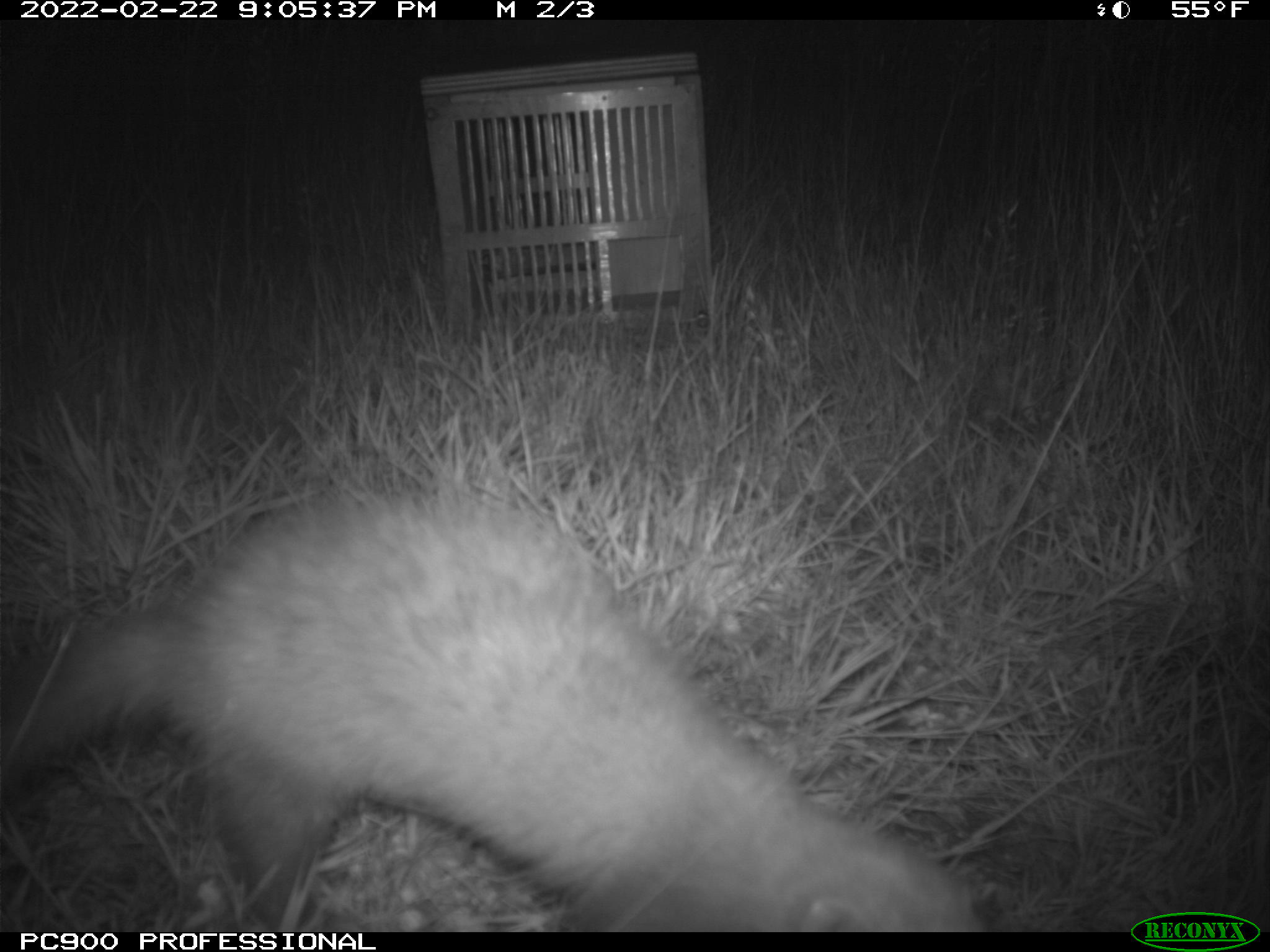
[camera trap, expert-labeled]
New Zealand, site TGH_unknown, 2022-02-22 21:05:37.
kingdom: Animalia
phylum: Chordata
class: Mammalia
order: Carnivora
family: Mustelidae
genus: Mustela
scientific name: Mustela furo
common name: ferret